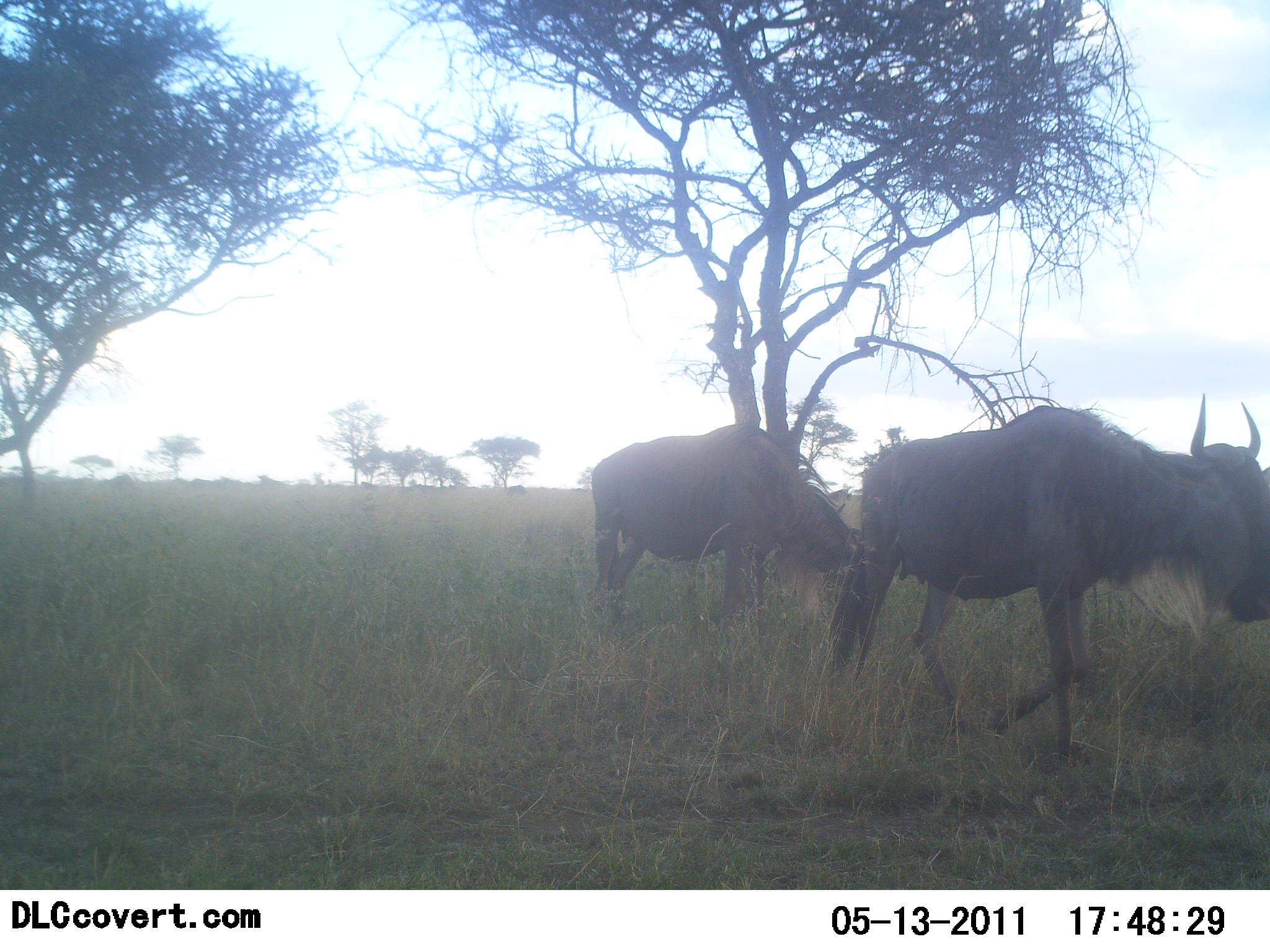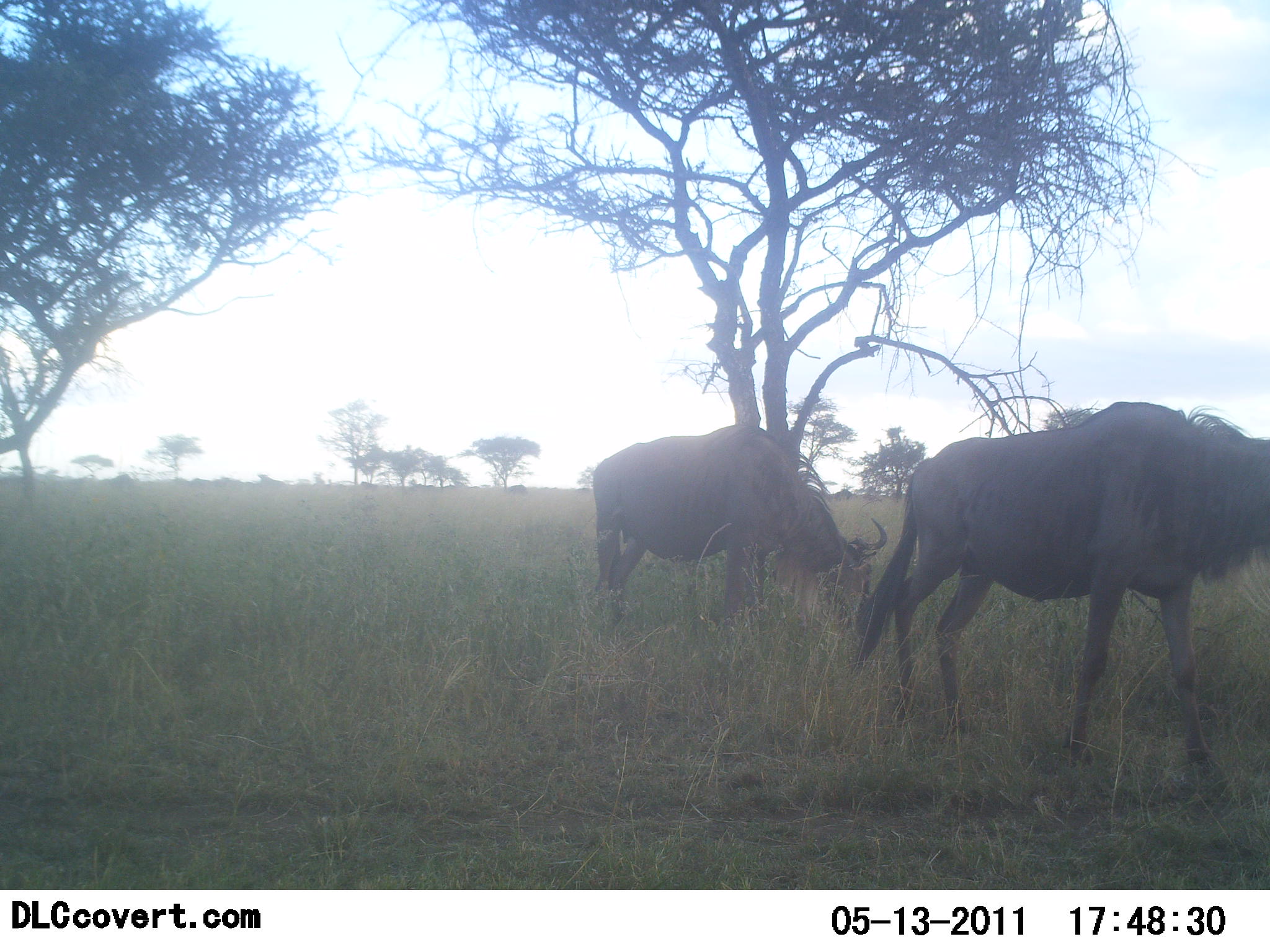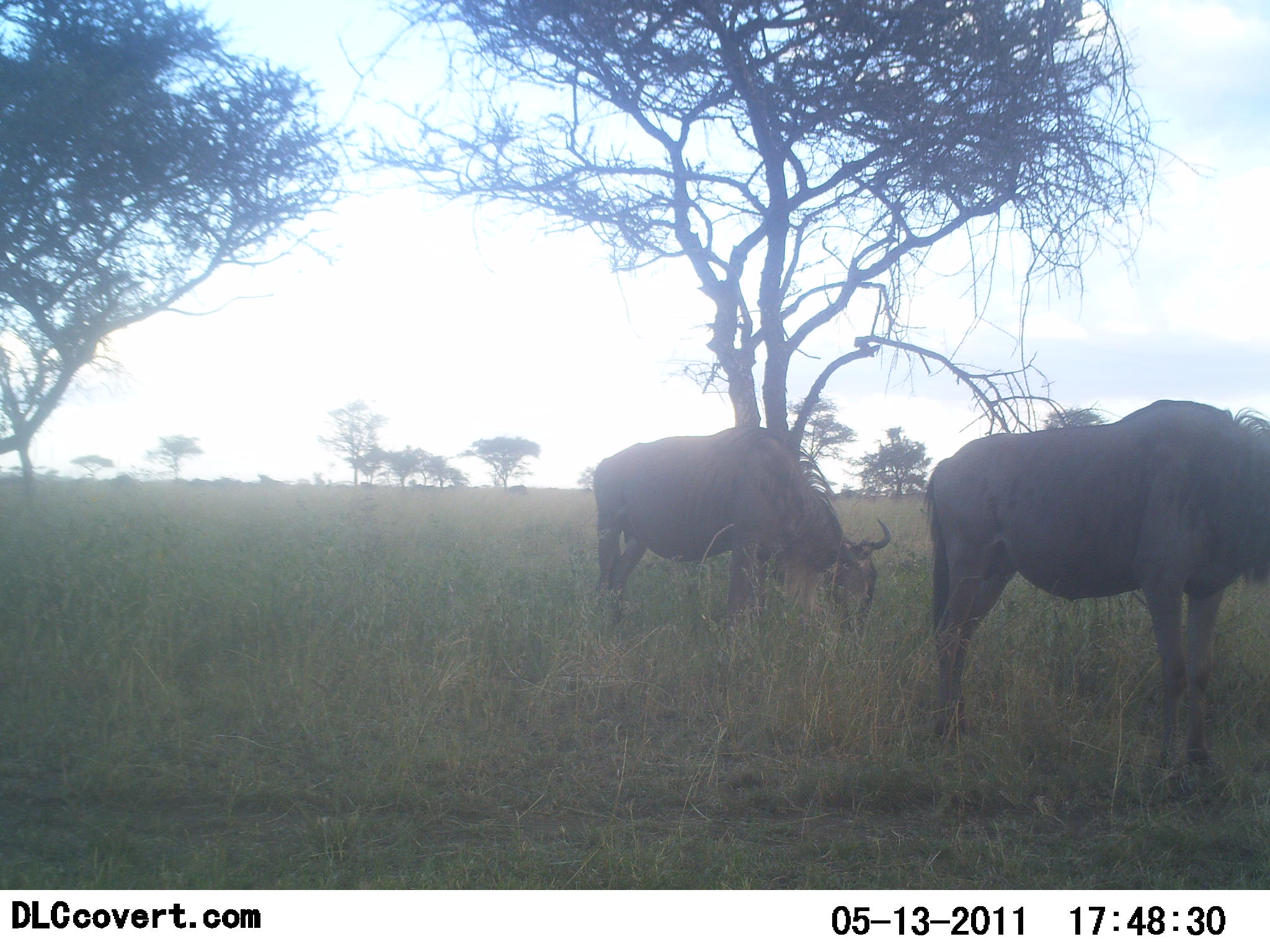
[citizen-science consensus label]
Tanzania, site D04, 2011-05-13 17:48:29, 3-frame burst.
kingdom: Animalia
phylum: Chordata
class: Mammalia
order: Artiodactyla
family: Bovidae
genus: Connochaetes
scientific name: Connochaetes taurinus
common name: blue wildebeest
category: wildebeest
Wildebeest (blue wildebeest) (Connochaetes taurinus), count 2. Behavior (volunteer vote fractions): standing 20%, resting 0%, moving 87%, interacting 0%. Young present (vote fraction): 0%. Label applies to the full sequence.